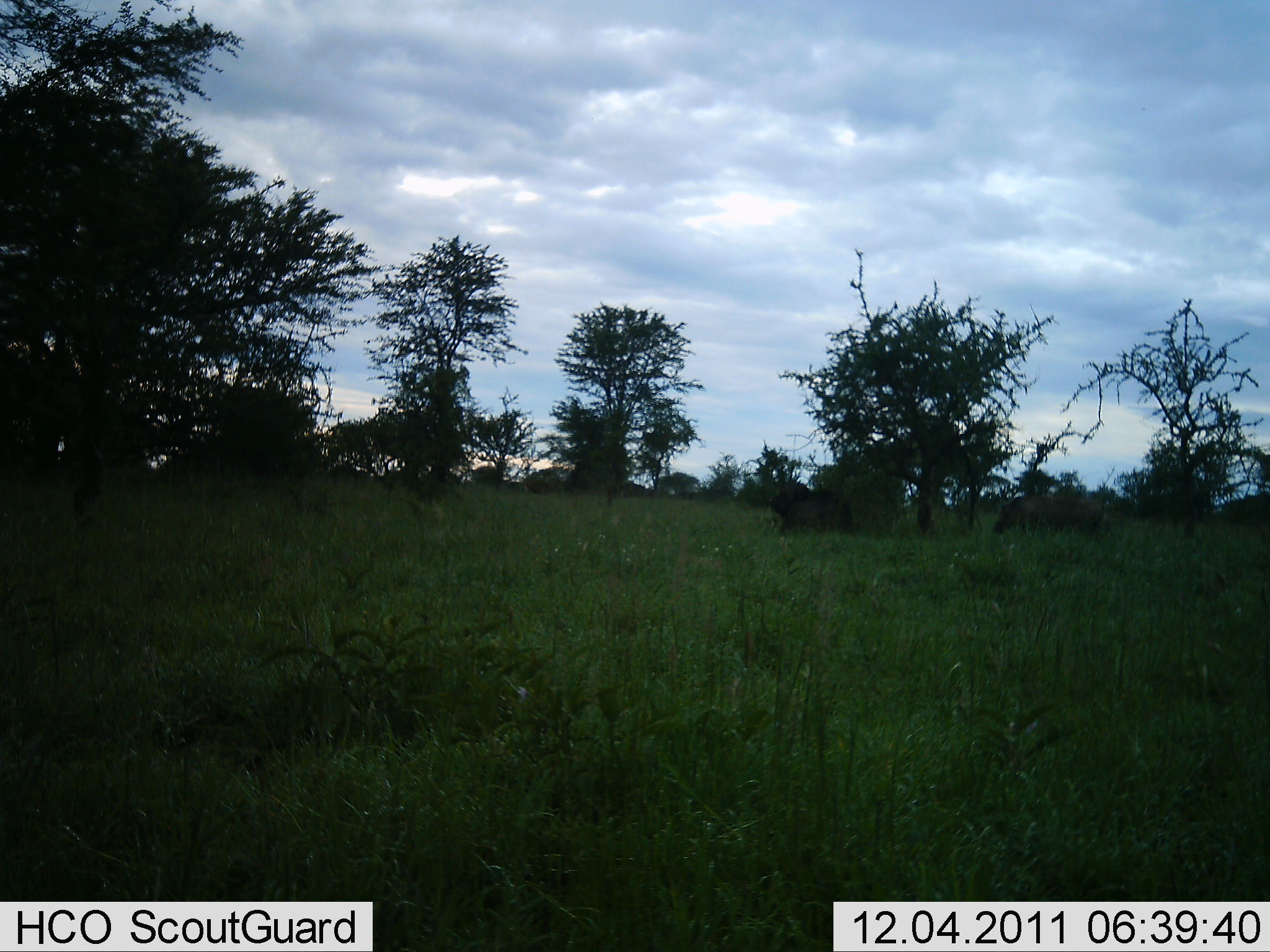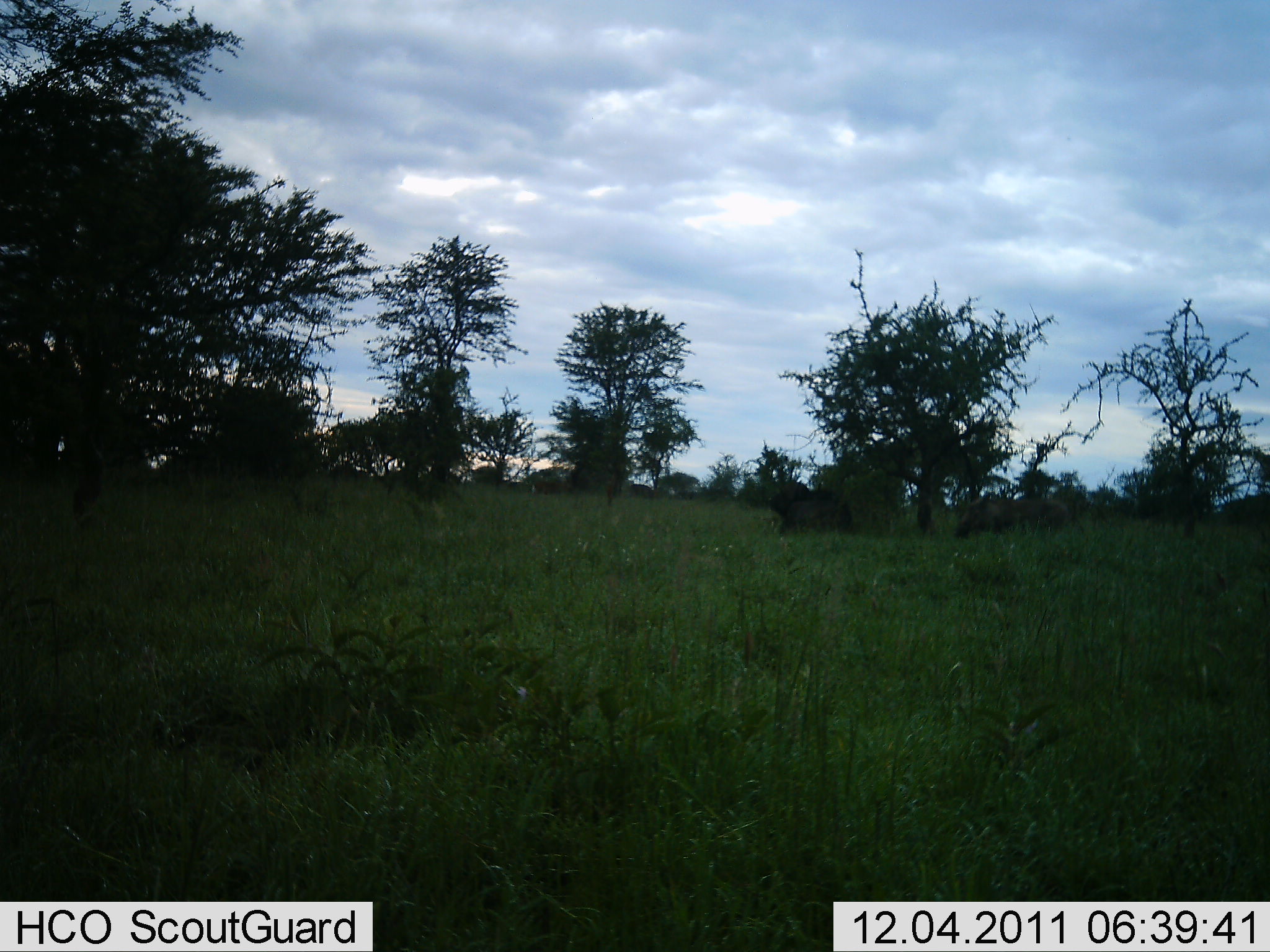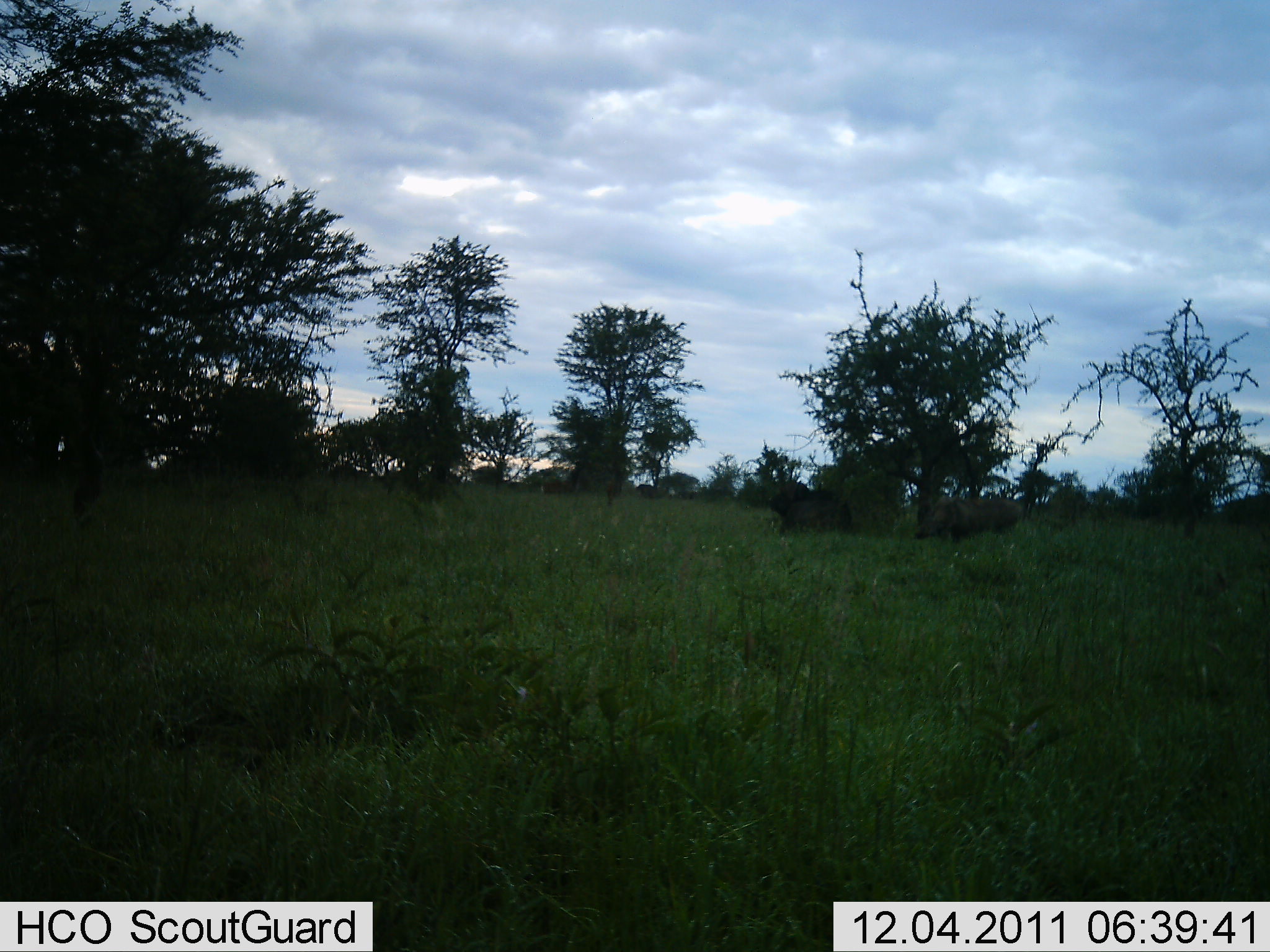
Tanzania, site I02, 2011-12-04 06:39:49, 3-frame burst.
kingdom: Animalia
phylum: Chordata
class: Mammalia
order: Artiodactyla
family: Suidae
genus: Phacochoerus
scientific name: Phacochoerus africanus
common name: warthog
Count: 1.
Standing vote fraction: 20%.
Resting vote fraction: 0%.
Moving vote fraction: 100%.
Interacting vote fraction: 0%.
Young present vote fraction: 0%.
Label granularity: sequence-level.